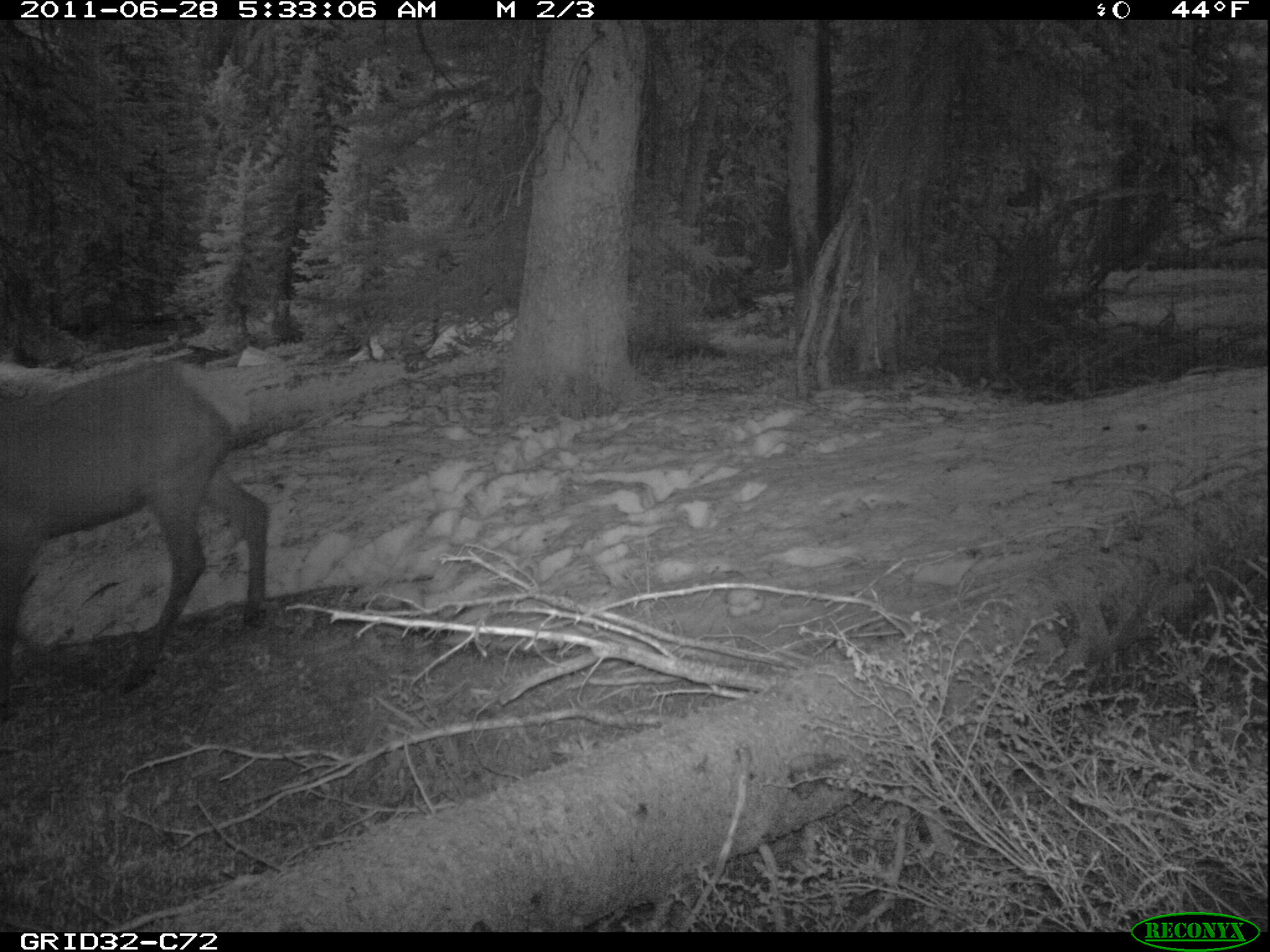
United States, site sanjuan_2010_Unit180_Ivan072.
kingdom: Animalia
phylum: Chordata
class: Mammalia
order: Artiodactyla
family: Cervidae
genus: Cervus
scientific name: Cervus elaphus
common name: red deer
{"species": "Cervus elaphus (red deer)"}